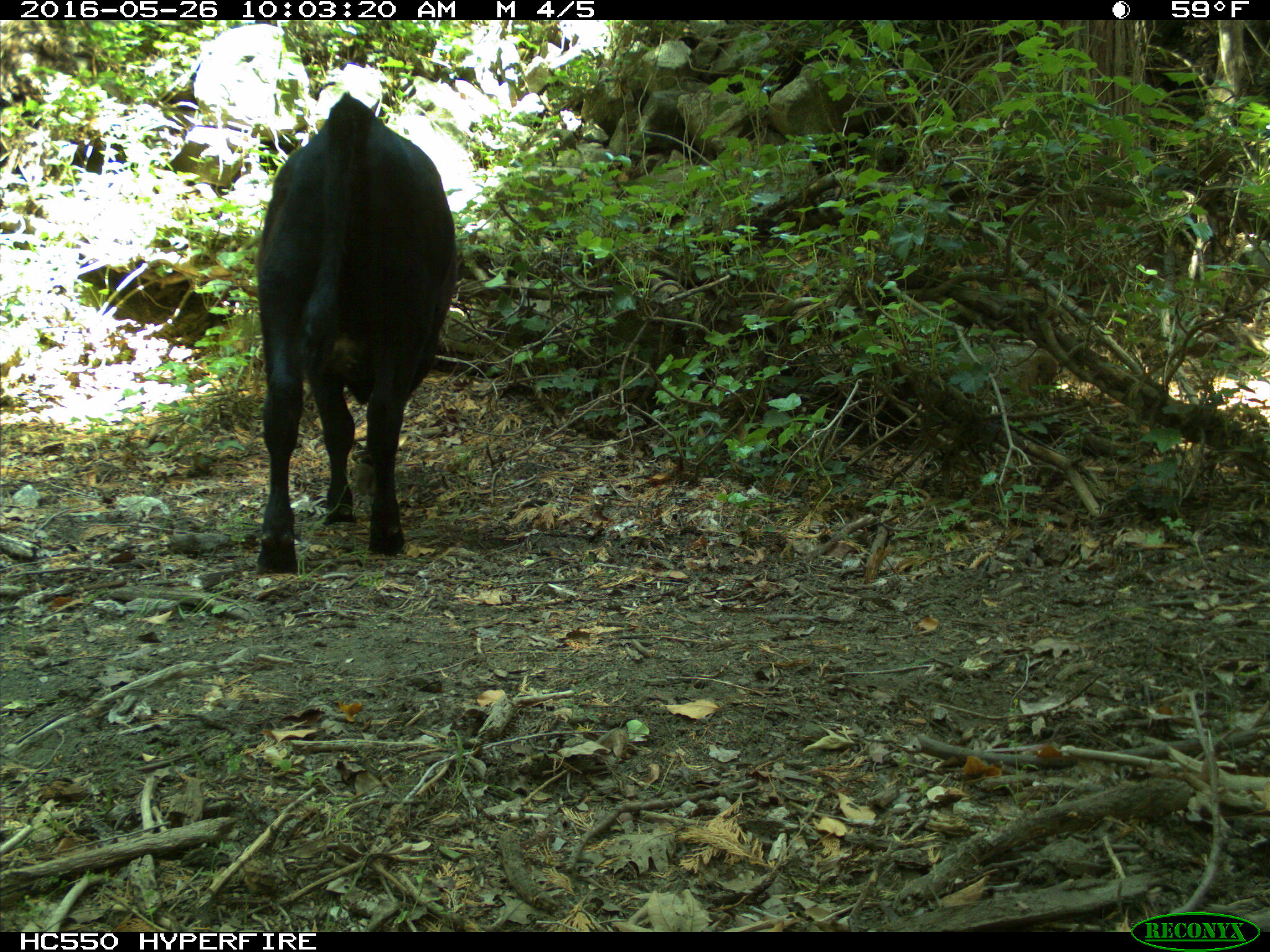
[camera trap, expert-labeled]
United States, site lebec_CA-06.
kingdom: Animalia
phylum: Chordata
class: Mammalia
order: Artiodactyla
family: Bovidae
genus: Bos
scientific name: Bos taurus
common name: domestic cow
Bos taurus (domestic cow).